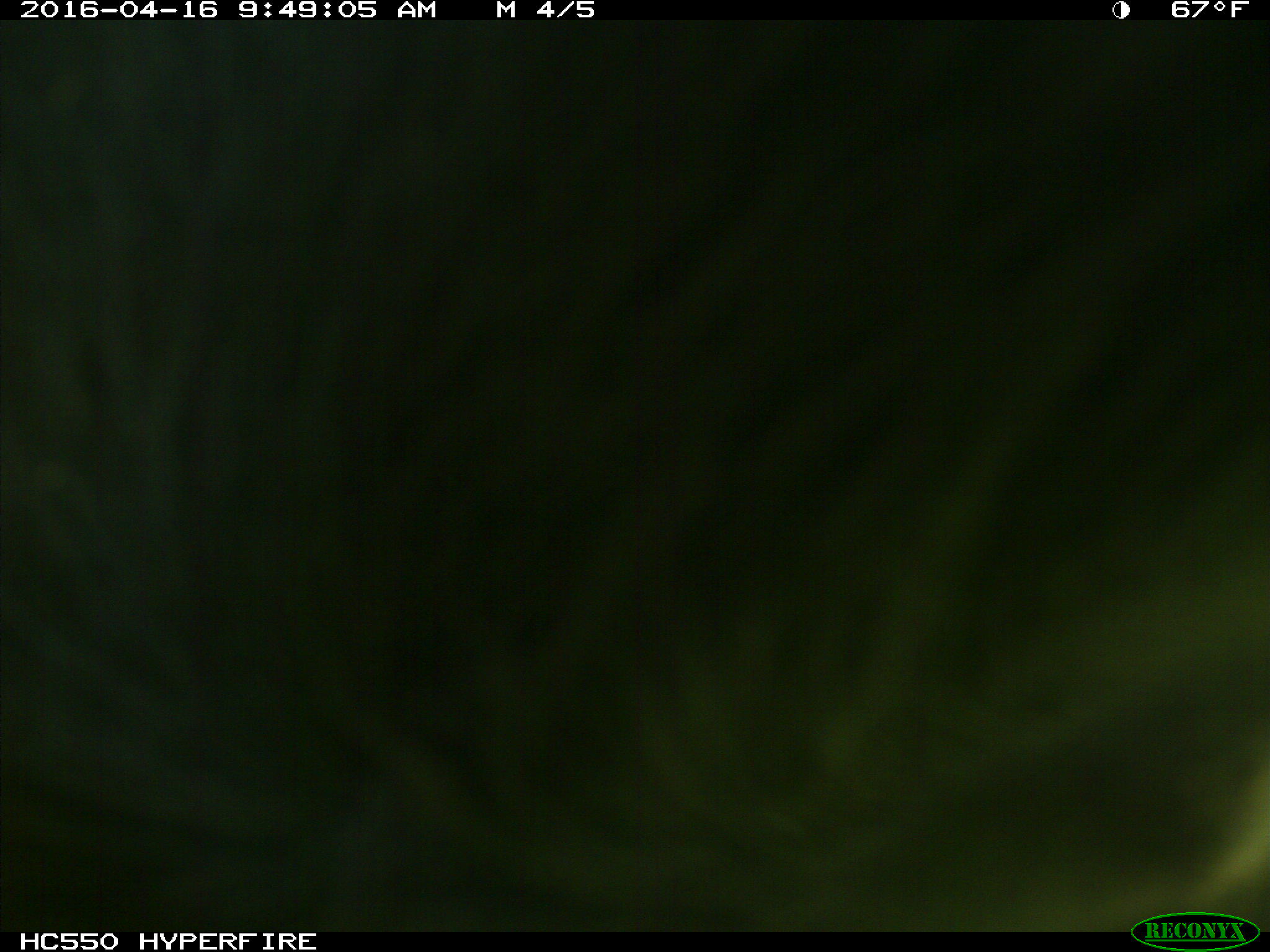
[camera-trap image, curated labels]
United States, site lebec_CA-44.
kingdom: Animalia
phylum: Chordata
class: Mammalia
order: Artiodactyla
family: Bovidae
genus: Bos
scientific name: Bos taurus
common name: domestic cow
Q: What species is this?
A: Bos taurus (domestic cow).